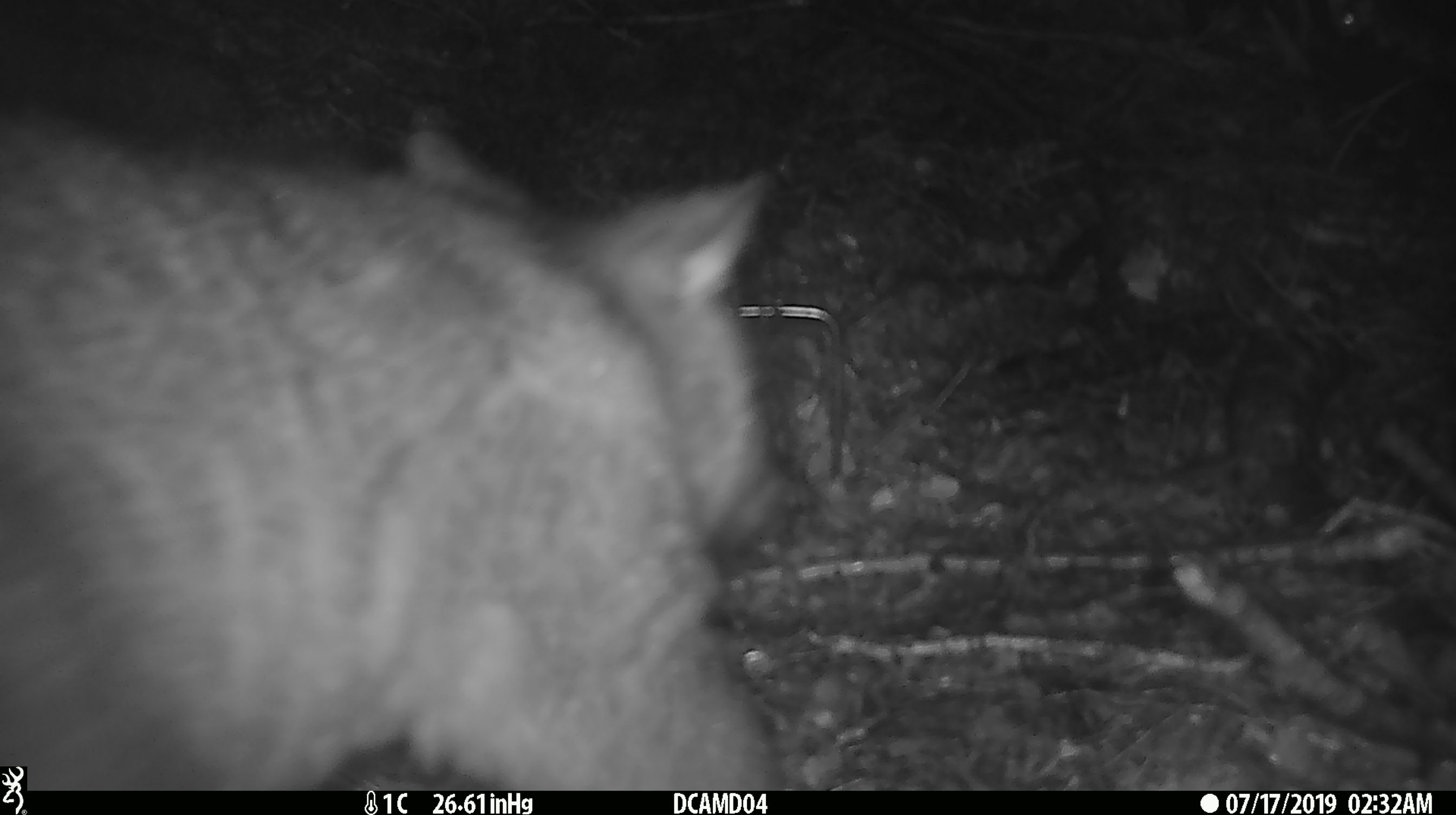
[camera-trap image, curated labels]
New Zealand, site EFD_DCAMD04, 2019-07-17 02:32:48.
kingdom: Animalia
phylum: Chordata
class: Mammalia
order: Diprotodontia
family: Phalangeridae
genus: Trichosurus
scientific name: Trichosurus vulpecula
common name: common brushtail possum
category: possum